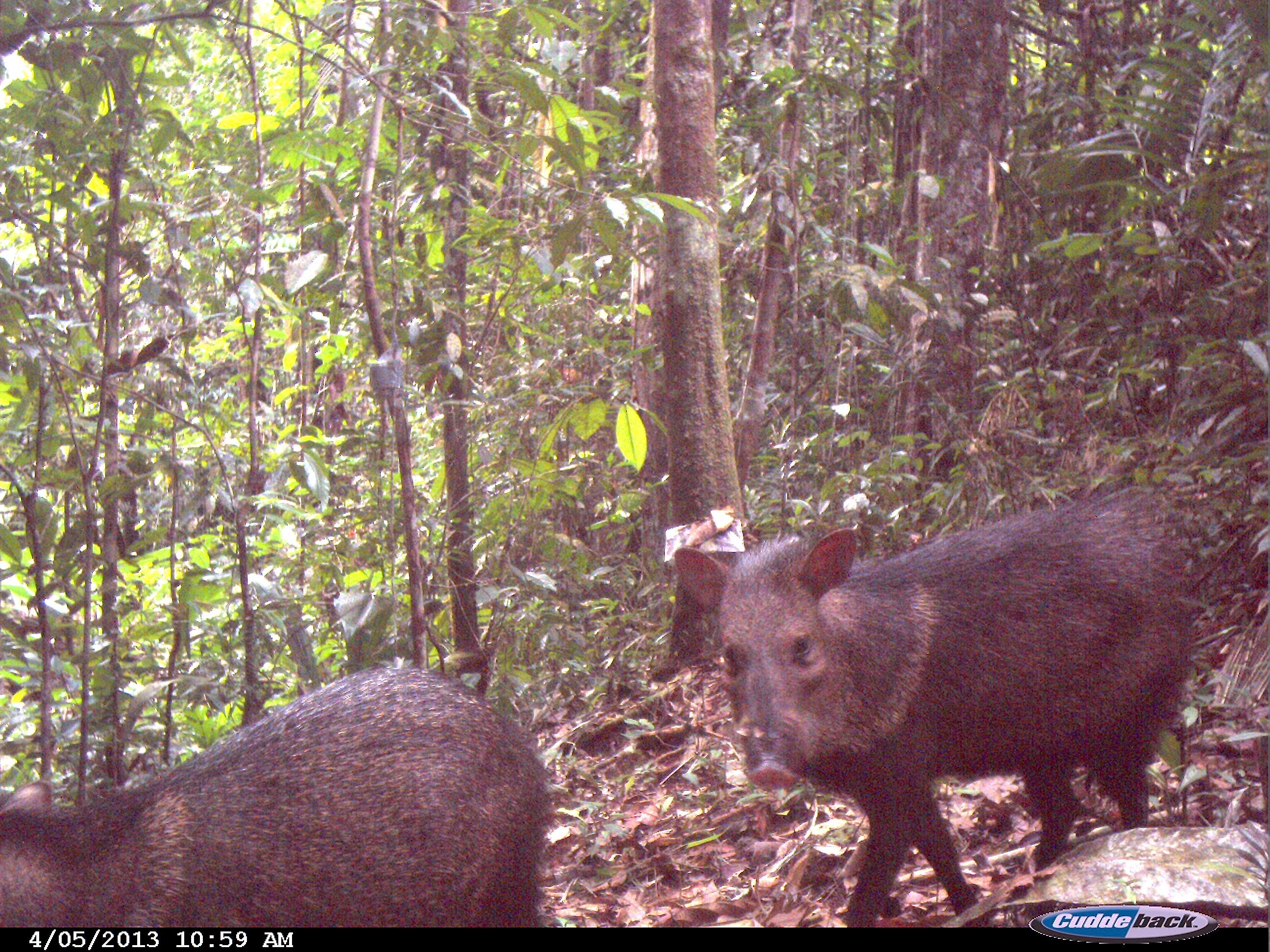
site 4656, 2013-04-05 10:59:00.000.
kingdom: Animalia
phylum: Chordata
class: Mammalia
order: Artiodactyla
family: Tayassuidae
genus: Pecari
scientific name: Pecari tajacu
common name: collared peccary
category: tayassu tajacu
Tayassu tajacu (collared peccary) (Pecari tajacu), count 4, age adult.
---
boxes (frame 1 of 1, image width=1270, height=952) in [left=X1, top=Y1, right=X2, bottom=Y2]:
tayassu tajacu: [left=673, top=488, right=1202, bottom=926]; [left=0, top=661, right=552, bottom=924]